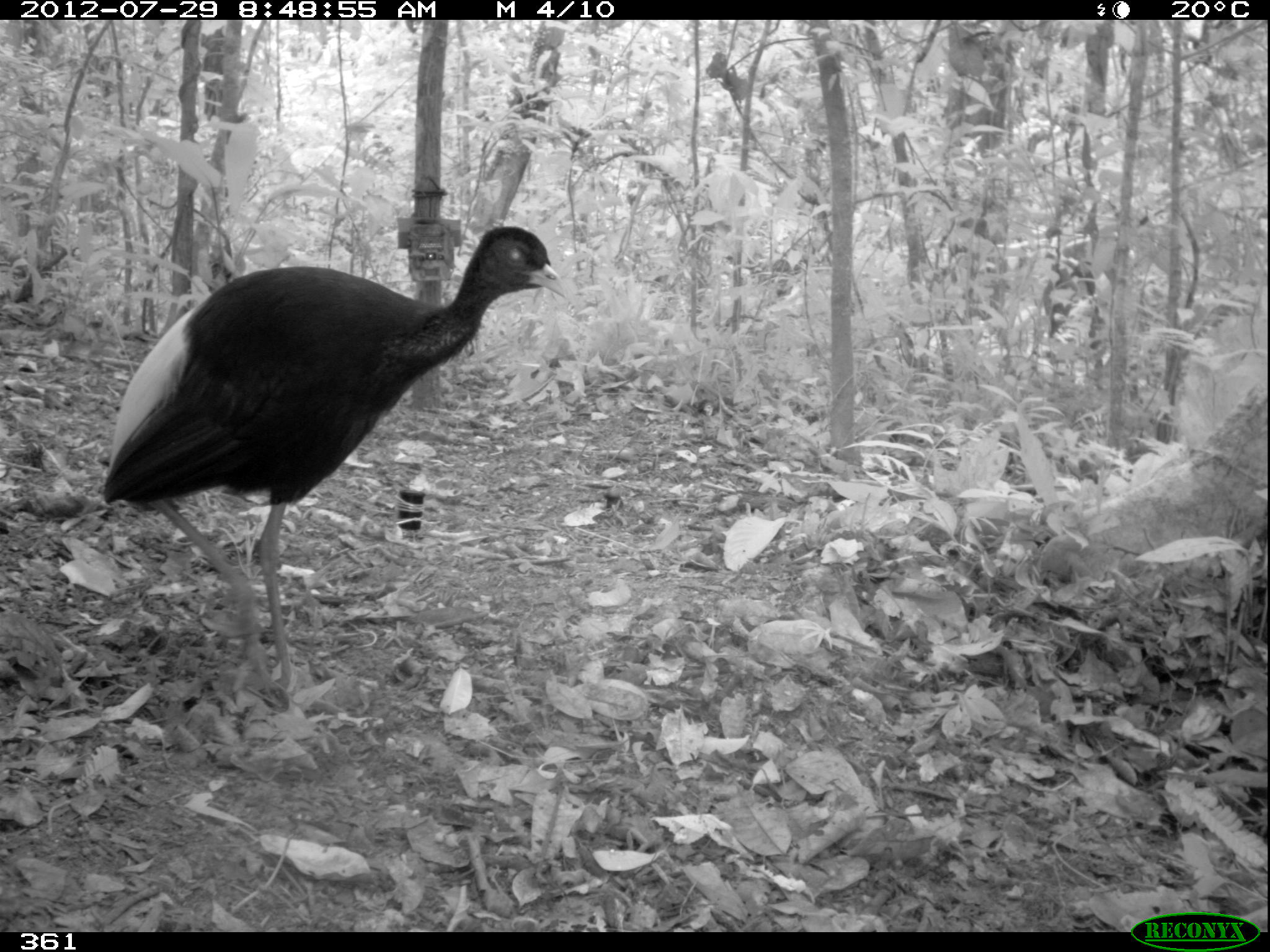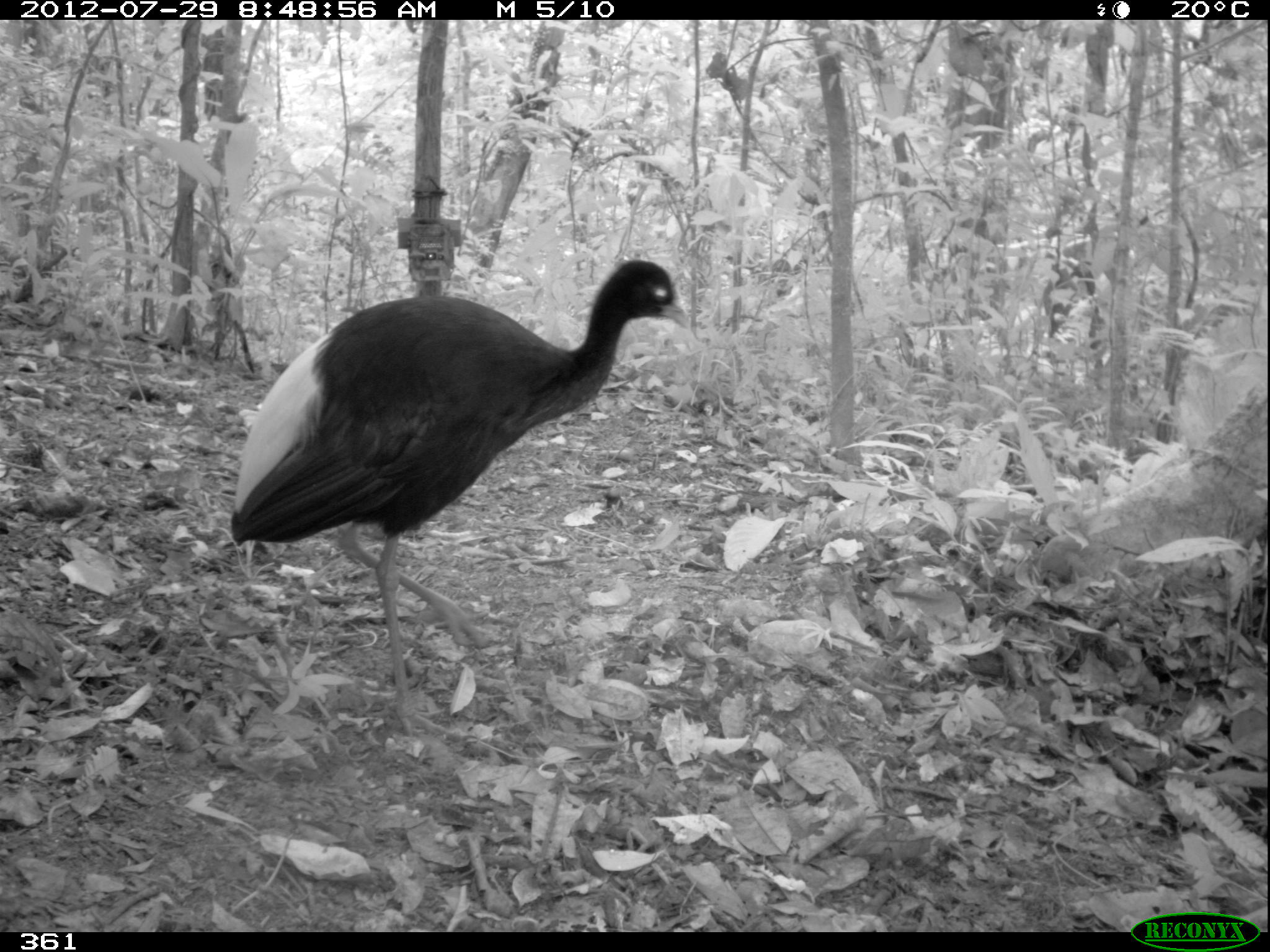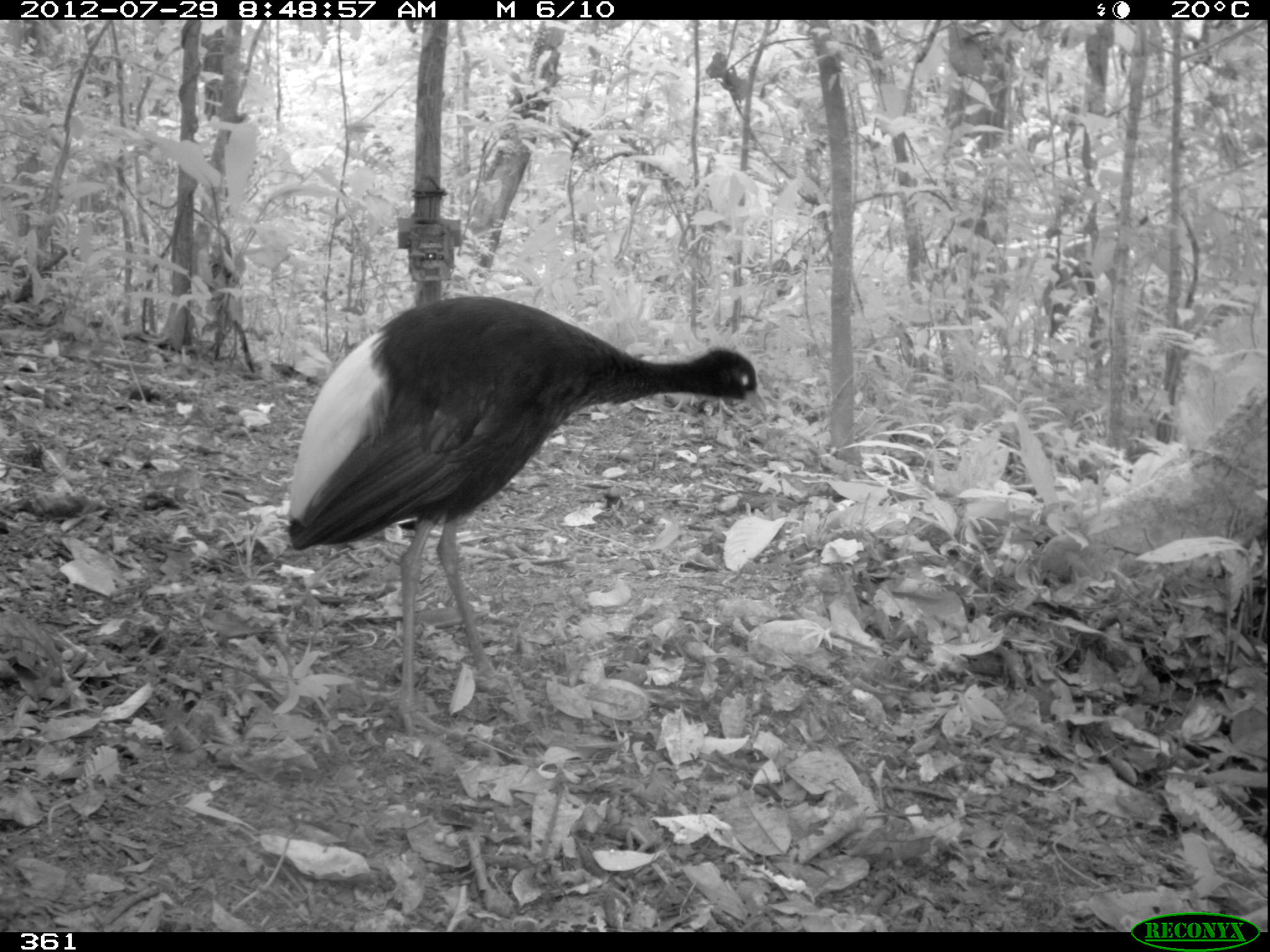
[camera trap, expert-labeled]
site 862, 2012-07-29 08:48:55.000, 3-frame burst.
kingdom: Animalia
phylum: Chordata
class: Aves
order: Gruiformes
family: Psophiidae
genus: Psophia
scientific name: Psophia leucoptera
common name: pale-winged trumpeter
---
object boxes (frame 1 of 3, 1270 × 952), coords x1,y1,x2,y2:
psophia leucoptera: 103,225,569,695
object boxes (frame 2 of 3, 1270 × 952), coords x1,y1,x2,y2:
psophia leucoptera: 231,260,692,739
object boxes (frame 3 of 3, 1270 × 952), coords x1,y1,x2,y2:
psophia leucoptera: 287,297,767,736